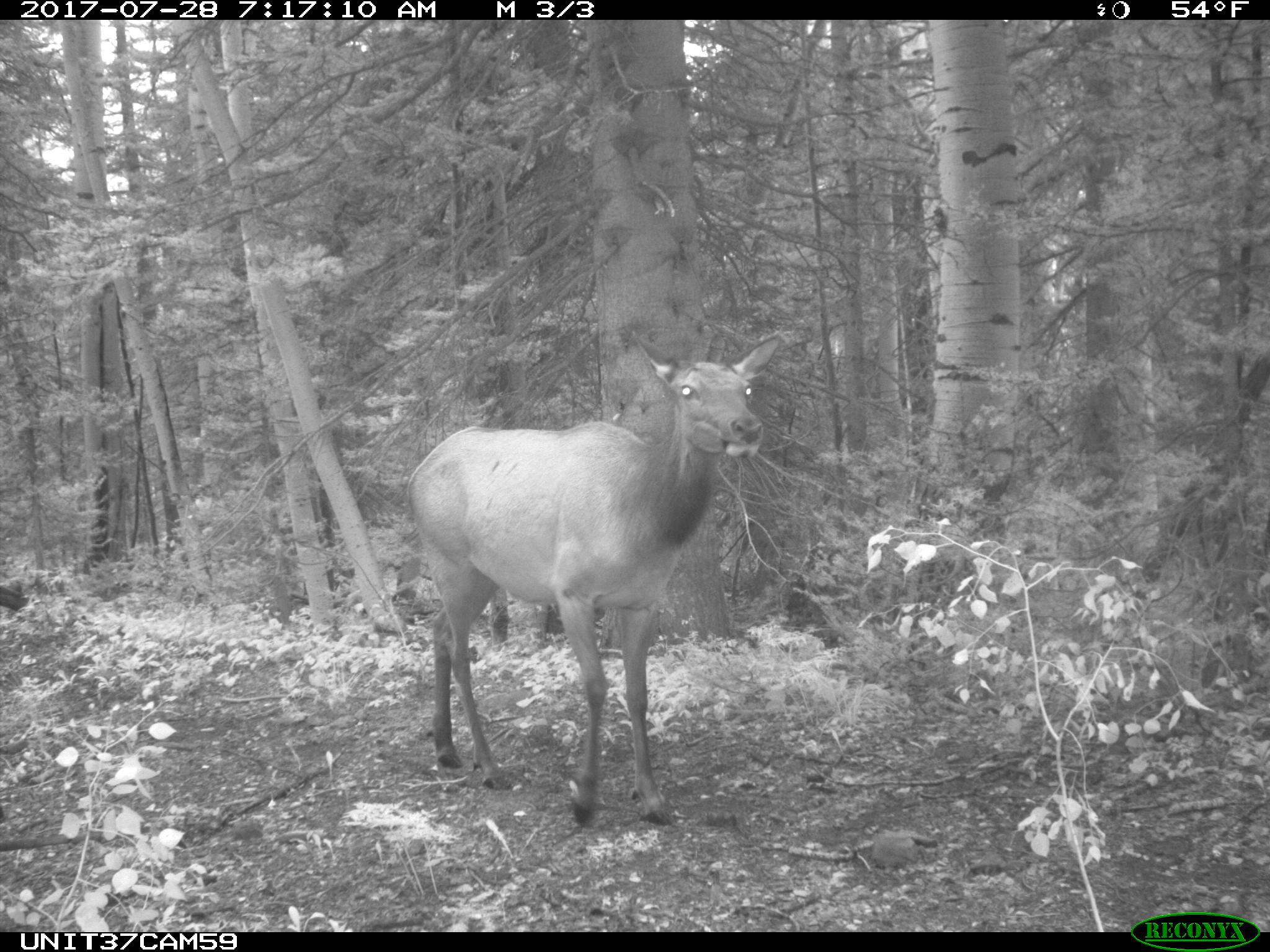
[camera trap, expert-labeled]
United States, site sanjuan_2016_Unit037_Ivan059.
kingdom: Animalia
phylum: Chordata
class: Mammalia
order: Artiodactyla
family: Cervidae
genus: Cervus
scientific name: Cervus elaphus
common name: red deer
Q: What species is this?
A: Cervus elaphus (red deer).